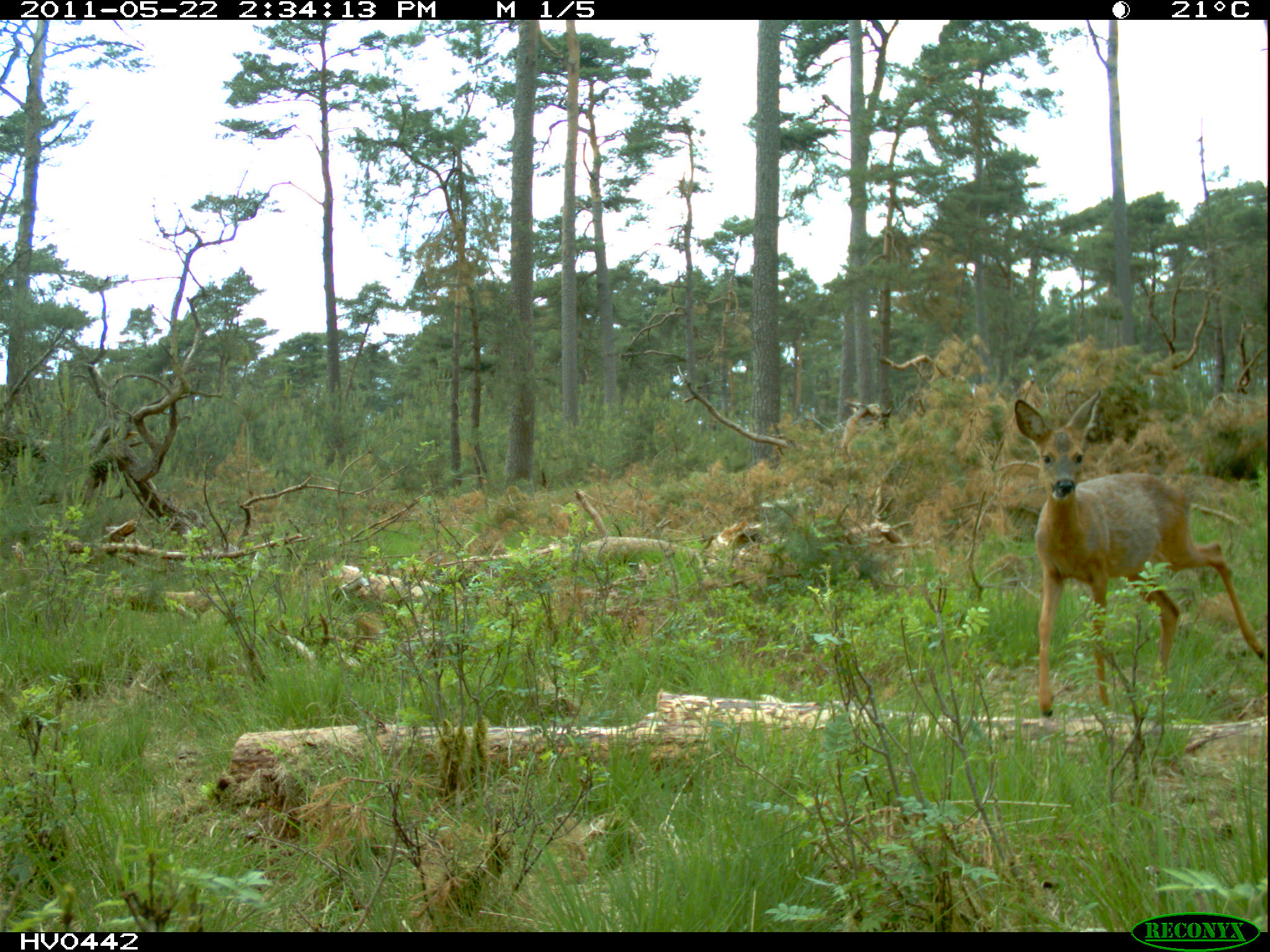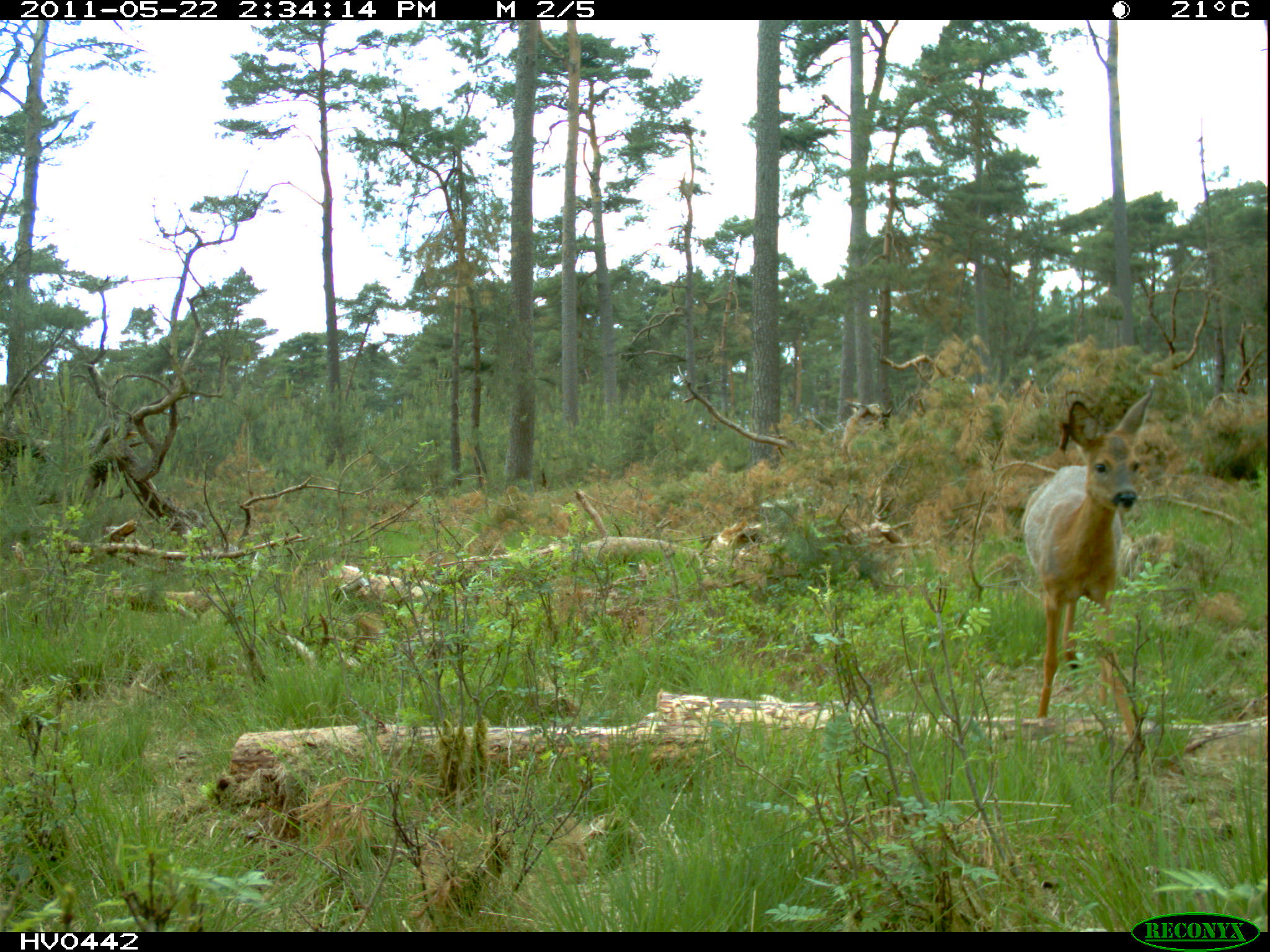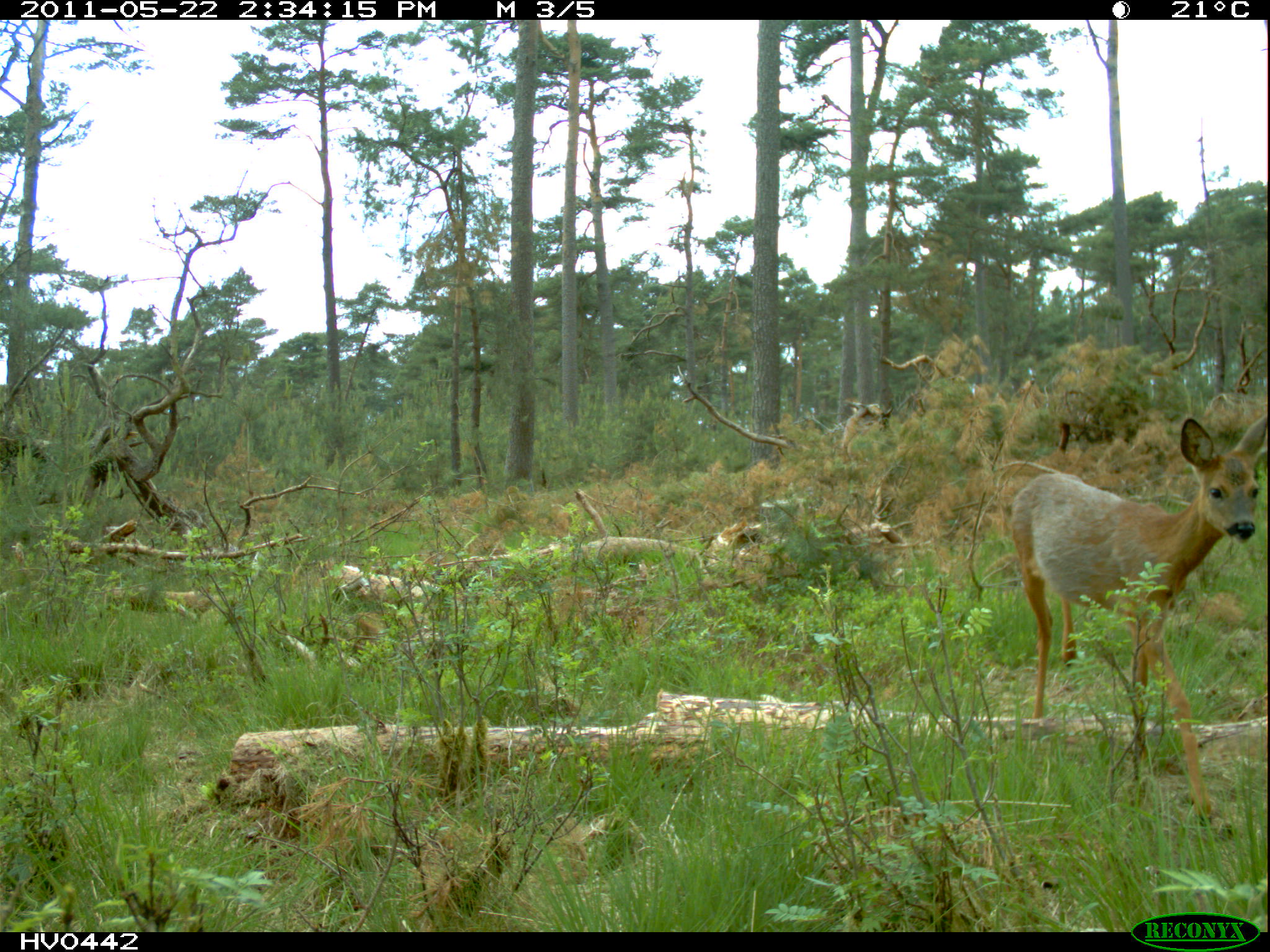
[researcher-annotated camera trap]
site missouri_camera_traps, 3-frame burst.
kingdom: Animalia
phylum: Chordata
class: Mammalia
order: Artiodactyla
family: Cervidae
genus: Capreolus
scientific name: Capreolus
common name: roe deer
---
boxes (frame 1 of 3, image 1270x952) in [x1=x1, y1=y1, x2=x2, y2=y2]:
roe deer: [x1=1003, y1=378, x2=1269, y2=726]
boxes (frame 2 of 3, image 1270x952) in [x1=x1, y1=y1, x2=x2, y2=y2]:
roe deer: [x1=1005, y1=376, x2=1170, y2=735]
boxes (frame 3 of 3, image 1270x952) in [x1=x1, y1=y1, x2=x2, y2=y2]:
roe deer: [x1=1000, y1=410, x2=1269, y2=741]